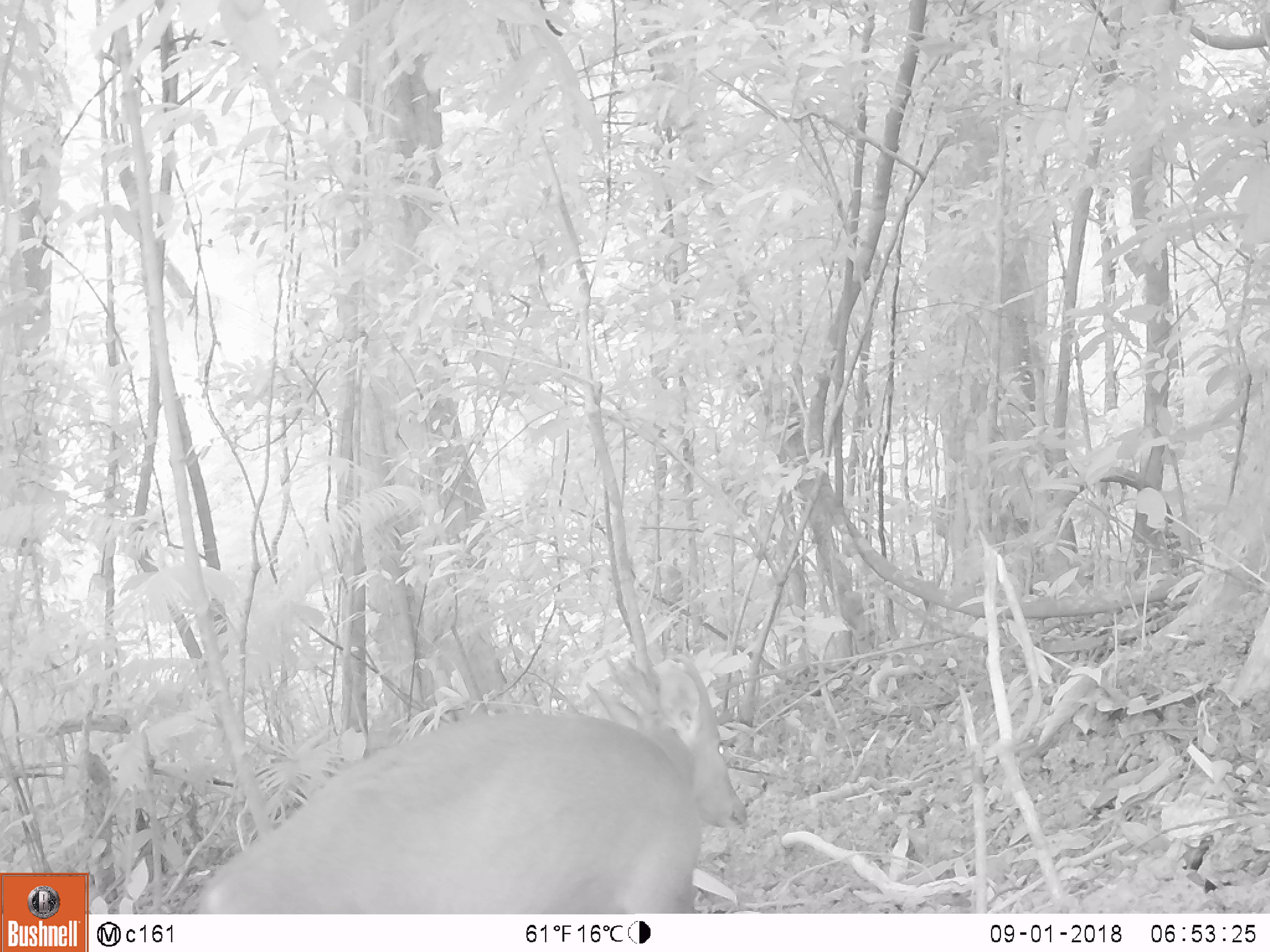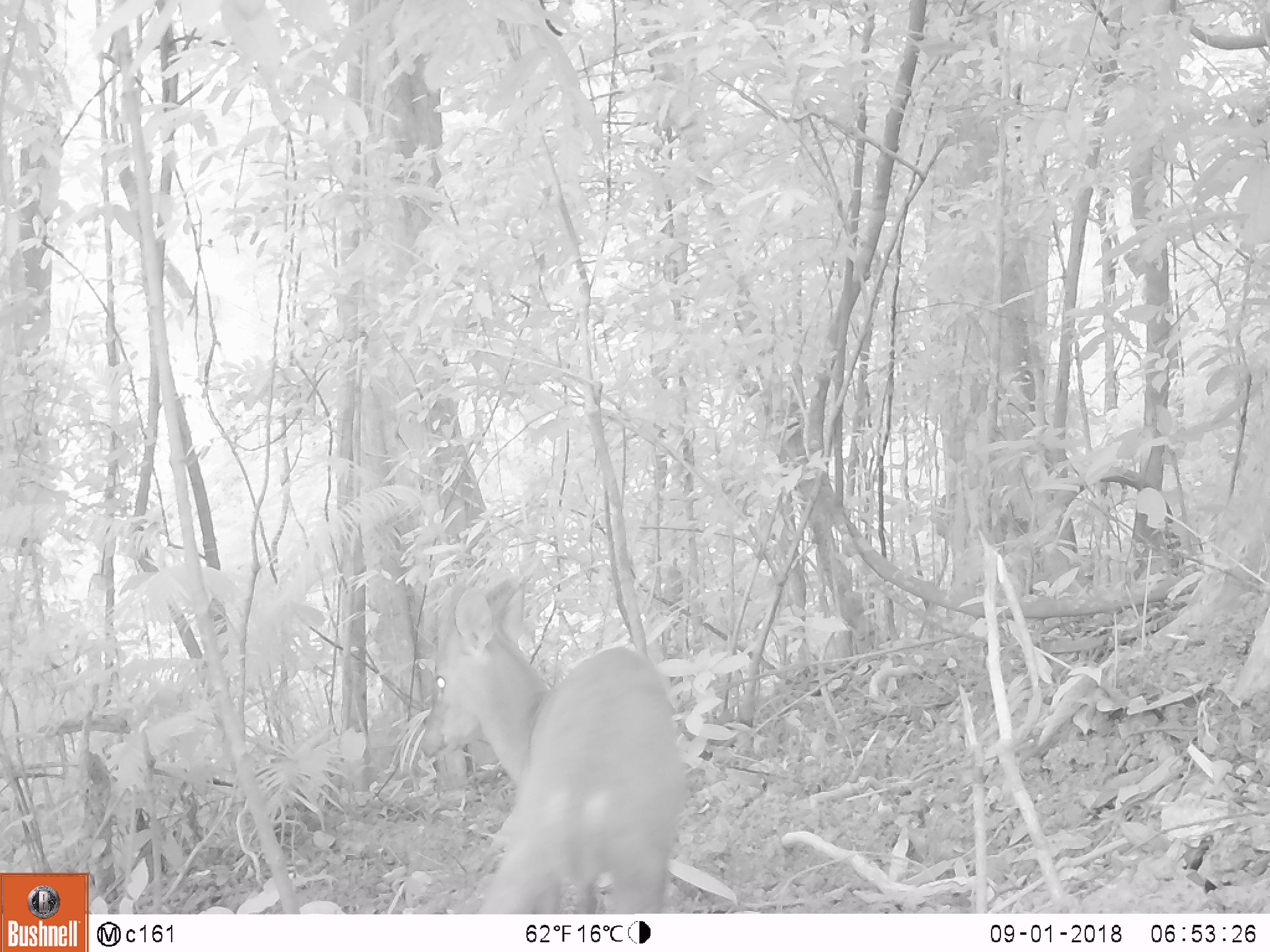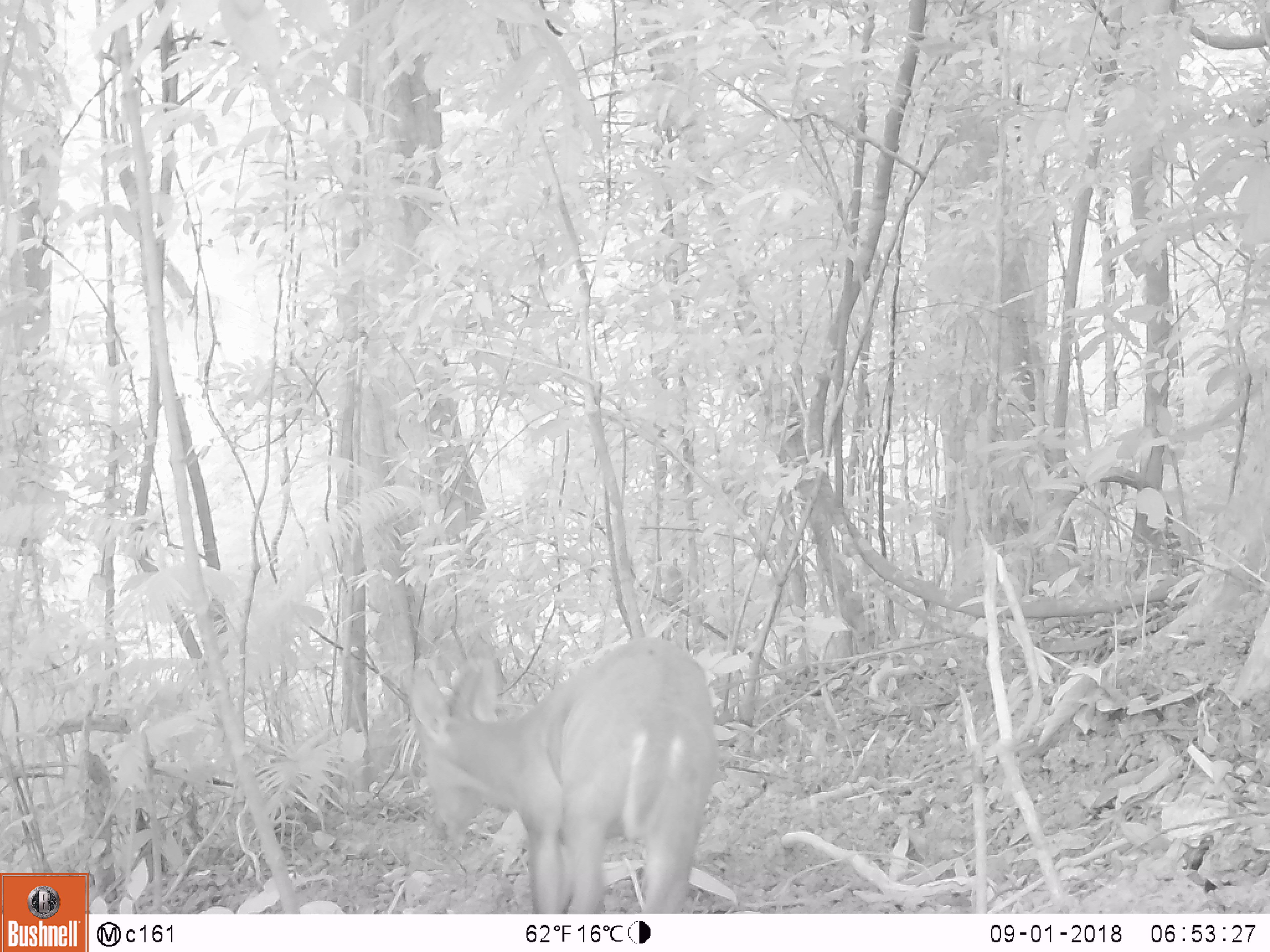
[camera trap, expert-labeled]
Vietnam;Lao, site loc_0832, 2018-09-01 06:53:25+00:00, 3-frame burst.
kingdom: Animalia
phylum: Chordata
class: Mammalia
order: Artiodactyla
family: Cervidae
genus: Muntiacus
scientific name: Muntiacus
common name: muntjacs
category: unidentified muntjac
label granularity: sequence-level